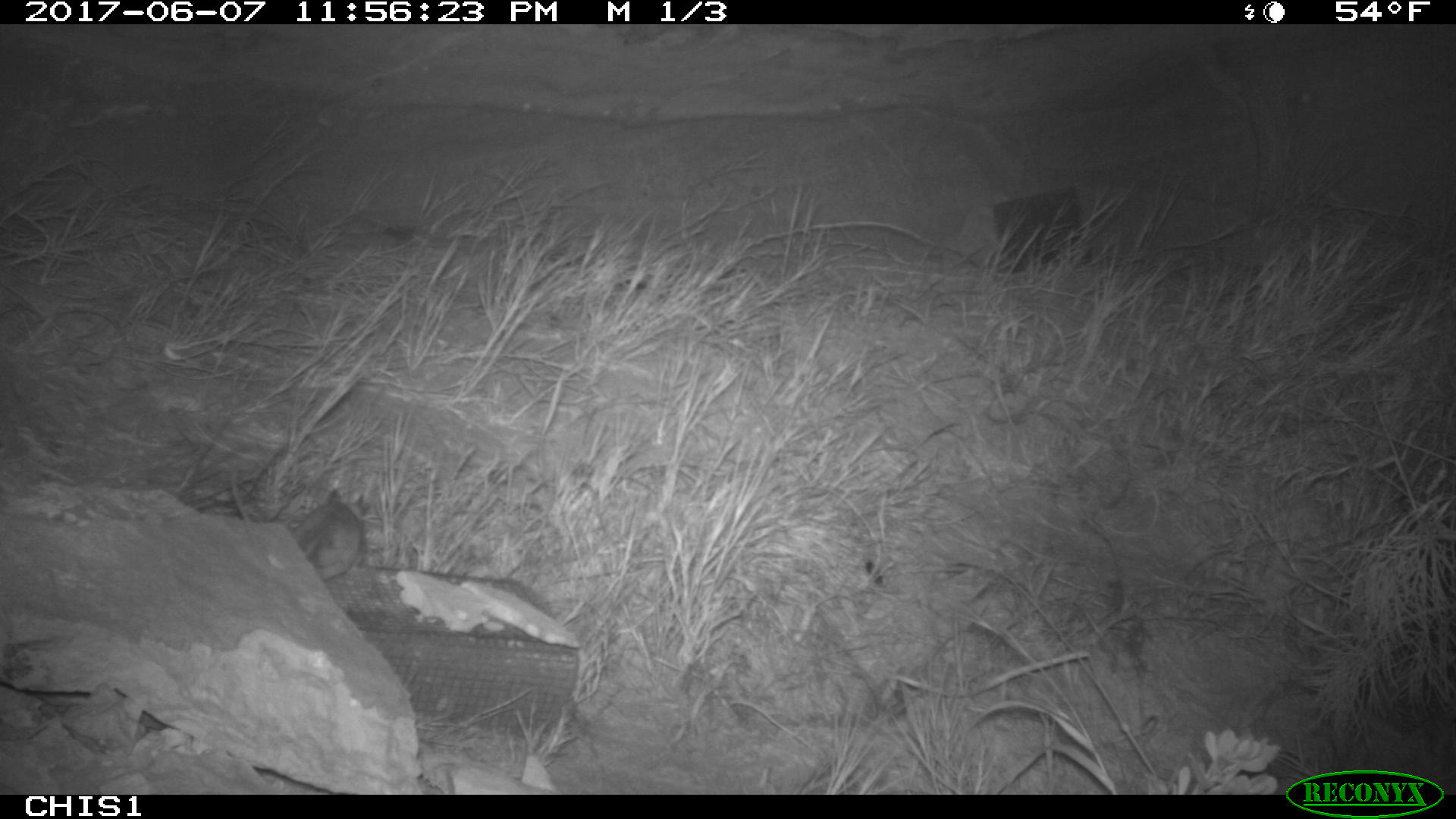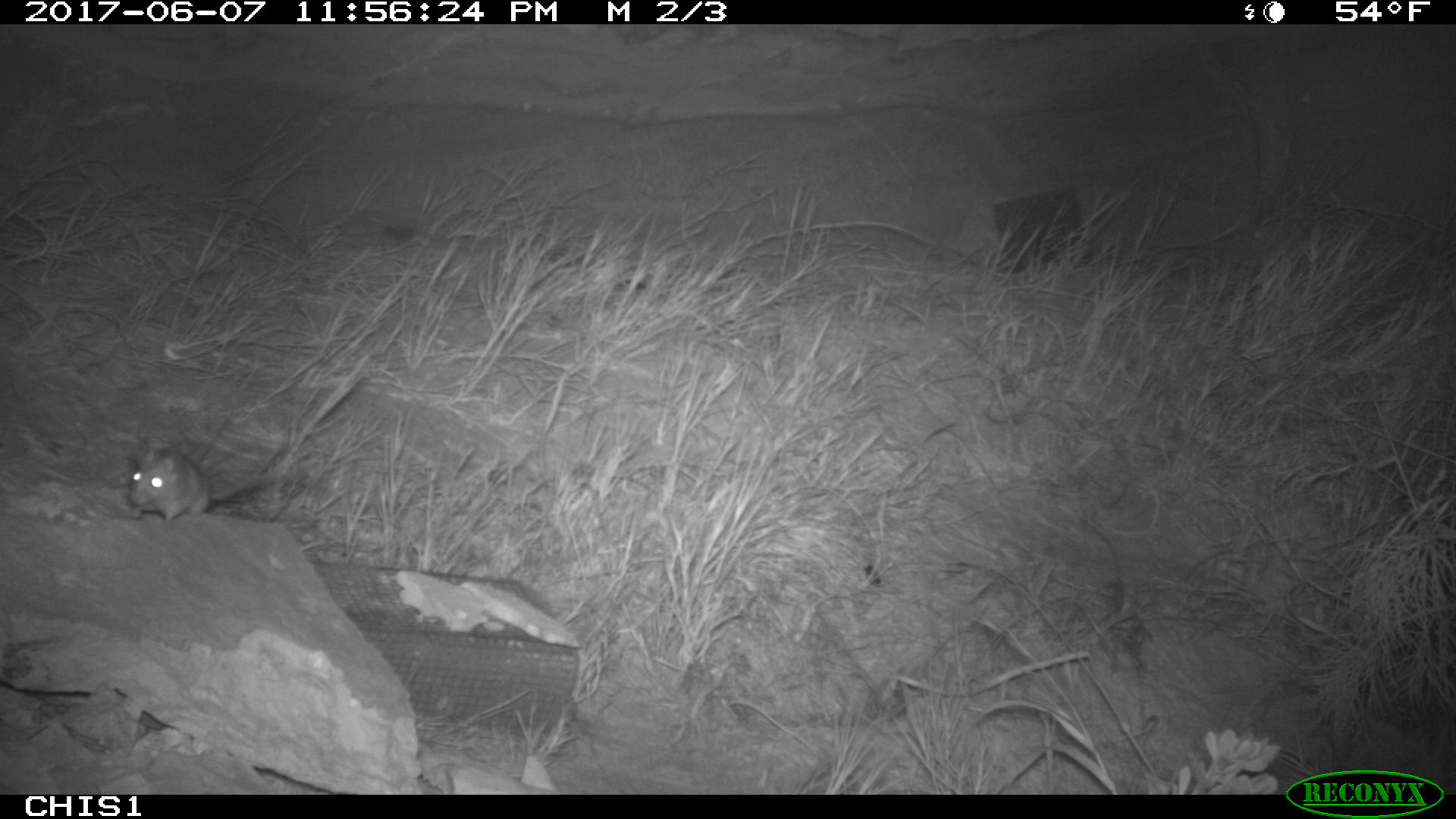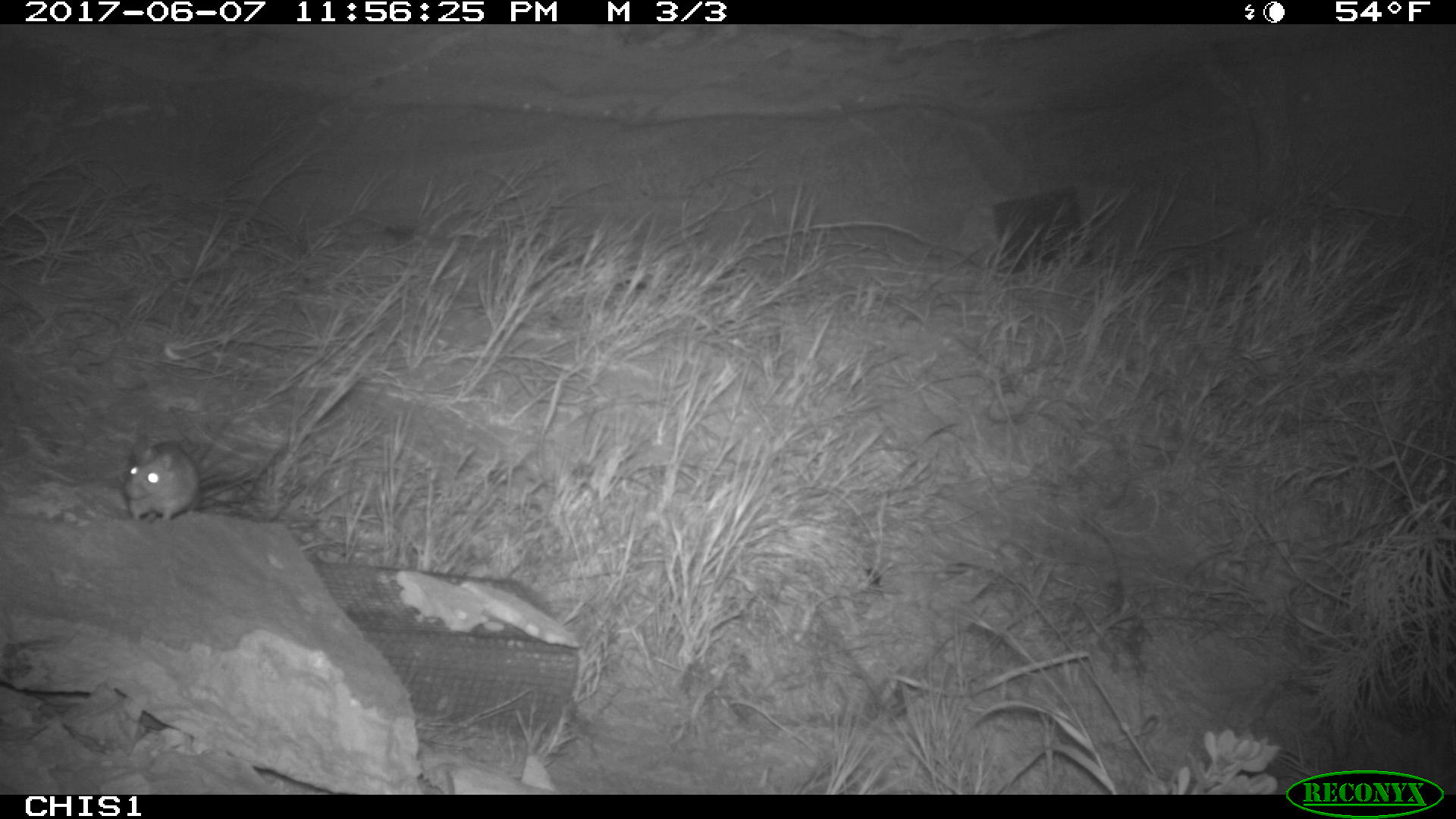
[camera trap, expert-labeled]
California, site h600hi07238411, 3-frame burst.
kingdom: Animalia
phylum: Chordata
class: Mammalia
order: Rodentia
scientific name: Rodentia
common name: rodent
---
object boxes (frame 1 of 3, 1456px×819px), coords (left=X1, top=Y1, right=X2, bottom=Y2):
rodent: (left=292, top=488, right=365, bottom=580)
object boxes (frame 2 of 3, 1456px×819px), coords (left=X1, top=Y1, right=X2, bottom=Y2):
rodent: (left=129, top=447, right=291, bottom=526)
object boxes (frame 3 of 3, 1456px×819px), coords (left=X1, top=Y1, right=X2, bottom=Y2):
rodent: (left=124, top=441, right=258, bottom=522)